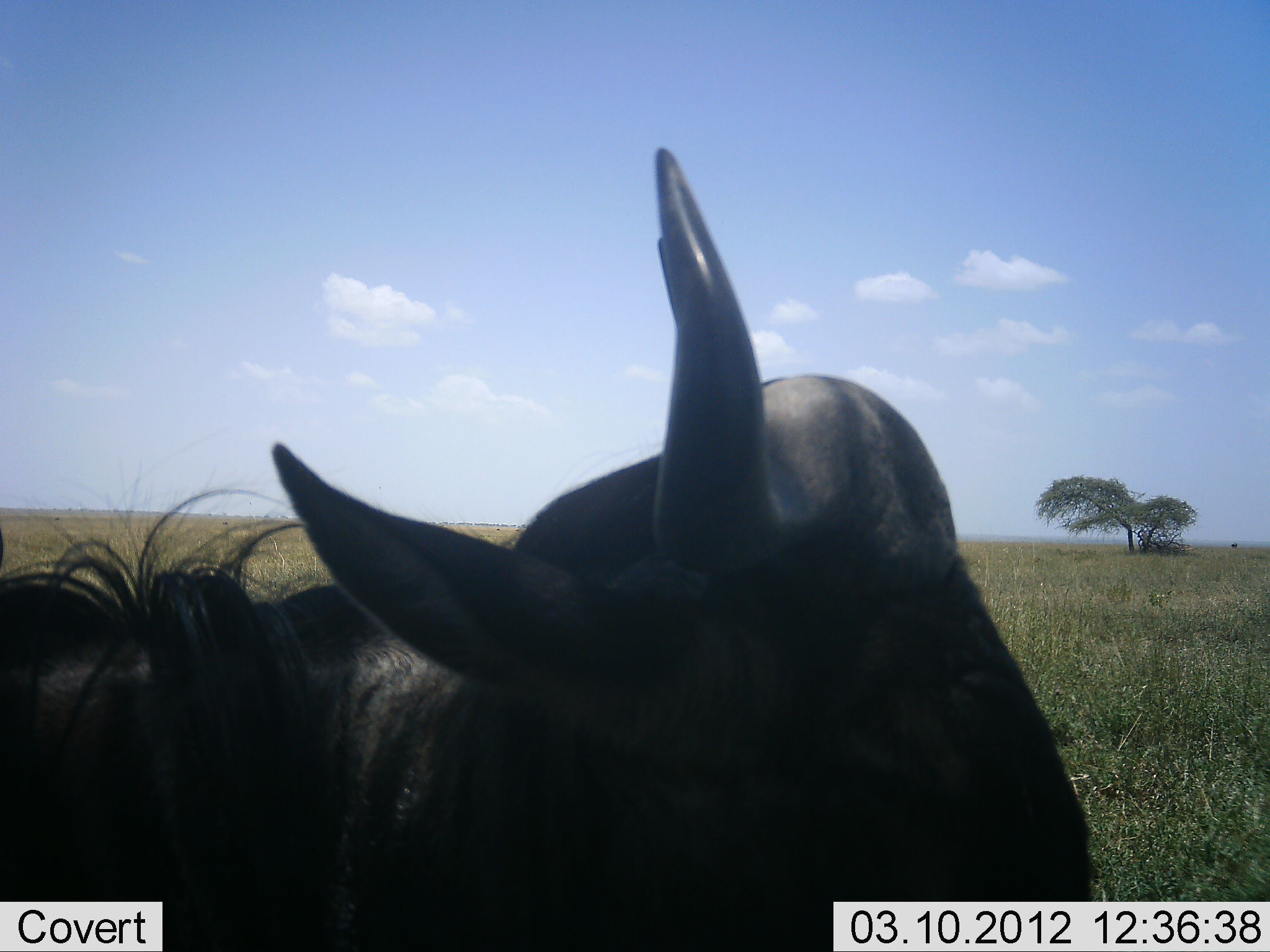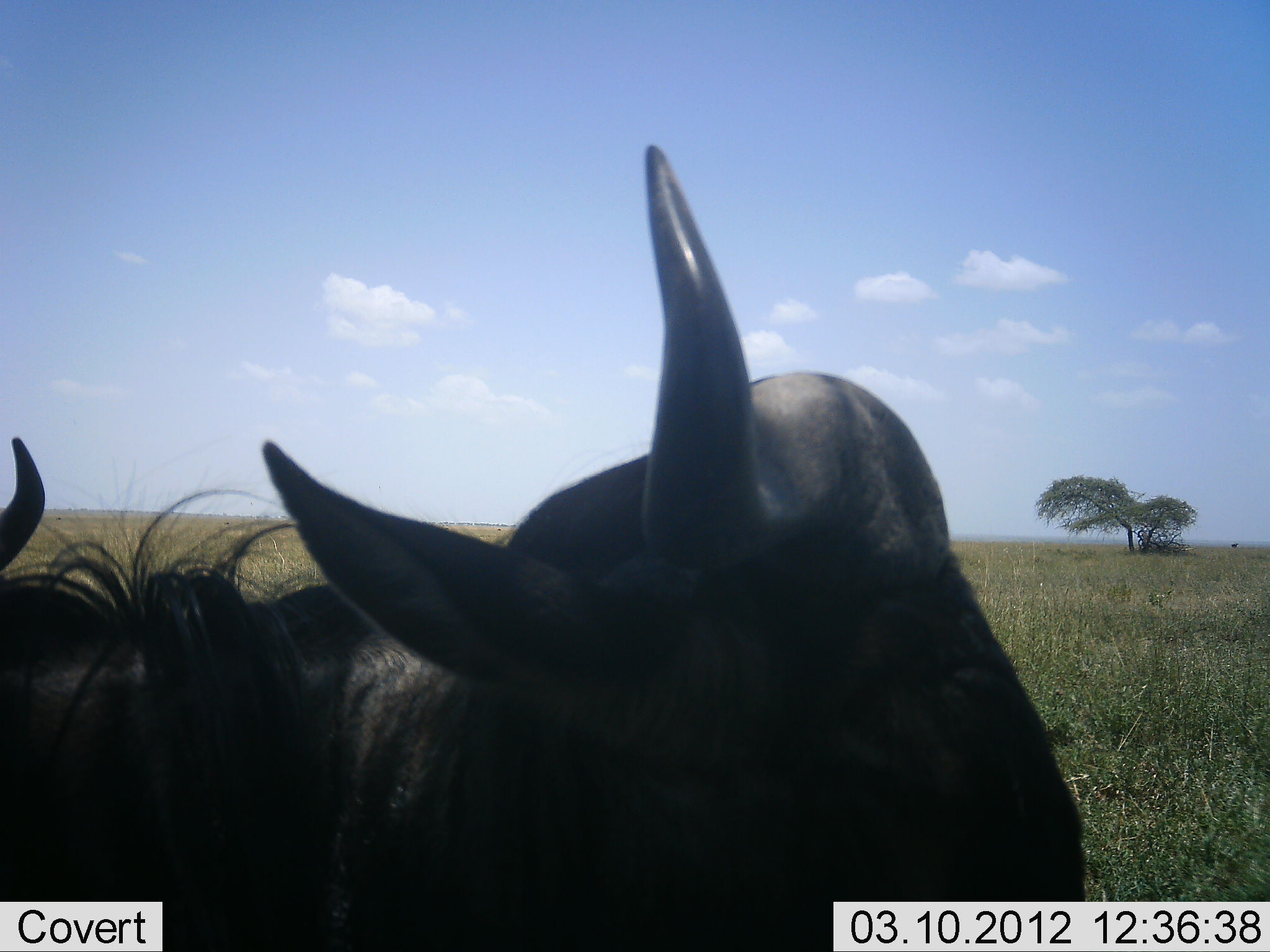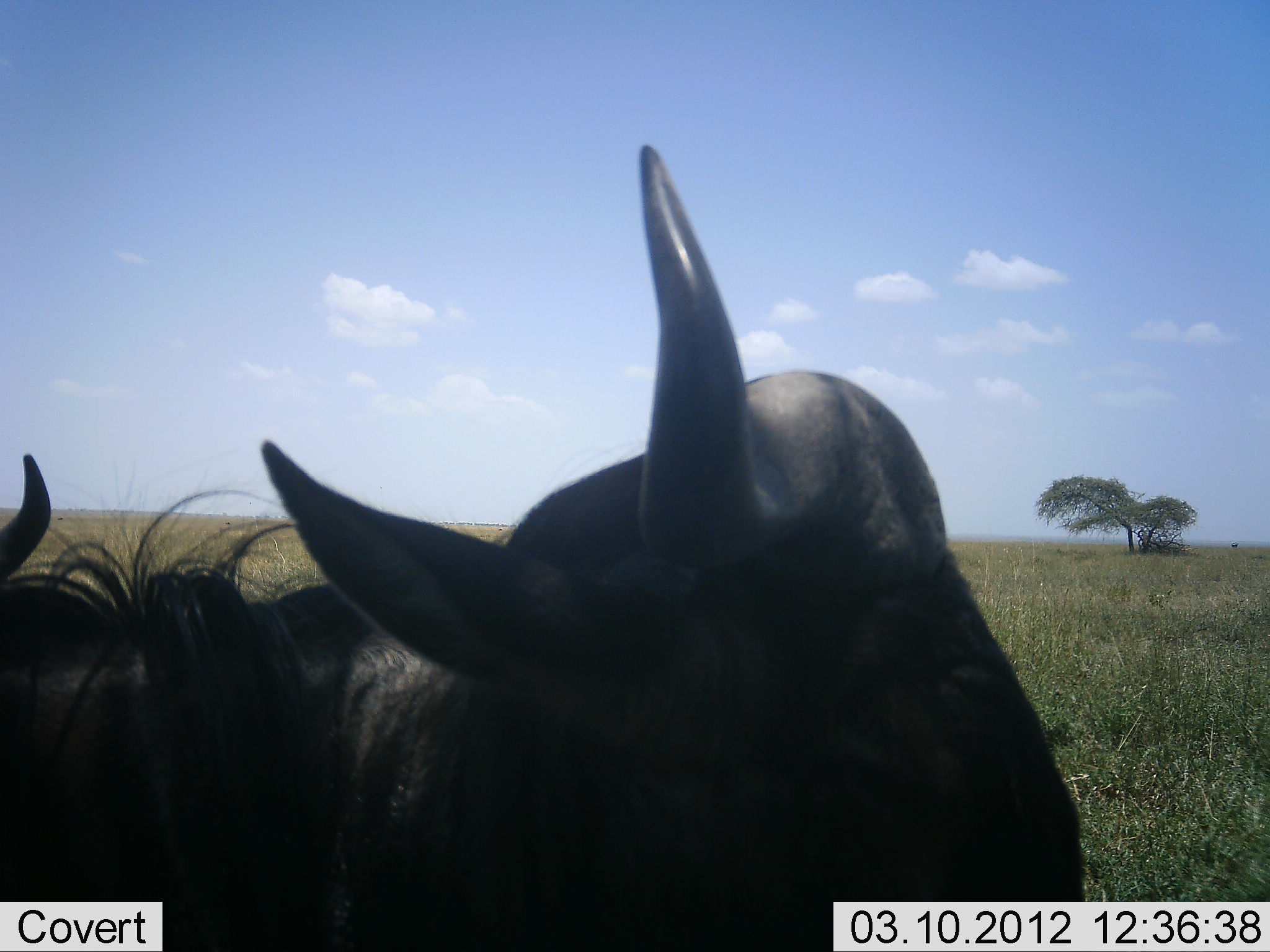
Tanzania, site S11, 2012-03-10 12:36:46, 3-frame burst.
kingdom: Animalia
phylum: Chordata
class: Mammalia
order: Artiodactyla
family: Bovidae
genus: Connochaetes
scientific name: Connochaetes taurinus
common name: blue wildebeest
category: wildebeest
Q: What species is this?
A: Wildebeest (blue wildebeest) (Connochaetes taurinus).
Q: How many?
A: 2.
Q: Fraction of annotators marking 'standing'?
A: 48%.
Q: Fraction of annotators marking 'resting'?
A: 52%.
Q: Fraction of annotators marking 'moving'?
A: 0%.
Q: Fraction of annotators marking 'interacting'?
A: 0%.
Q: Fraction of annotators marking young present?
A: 0%.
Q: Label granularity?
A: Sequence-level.